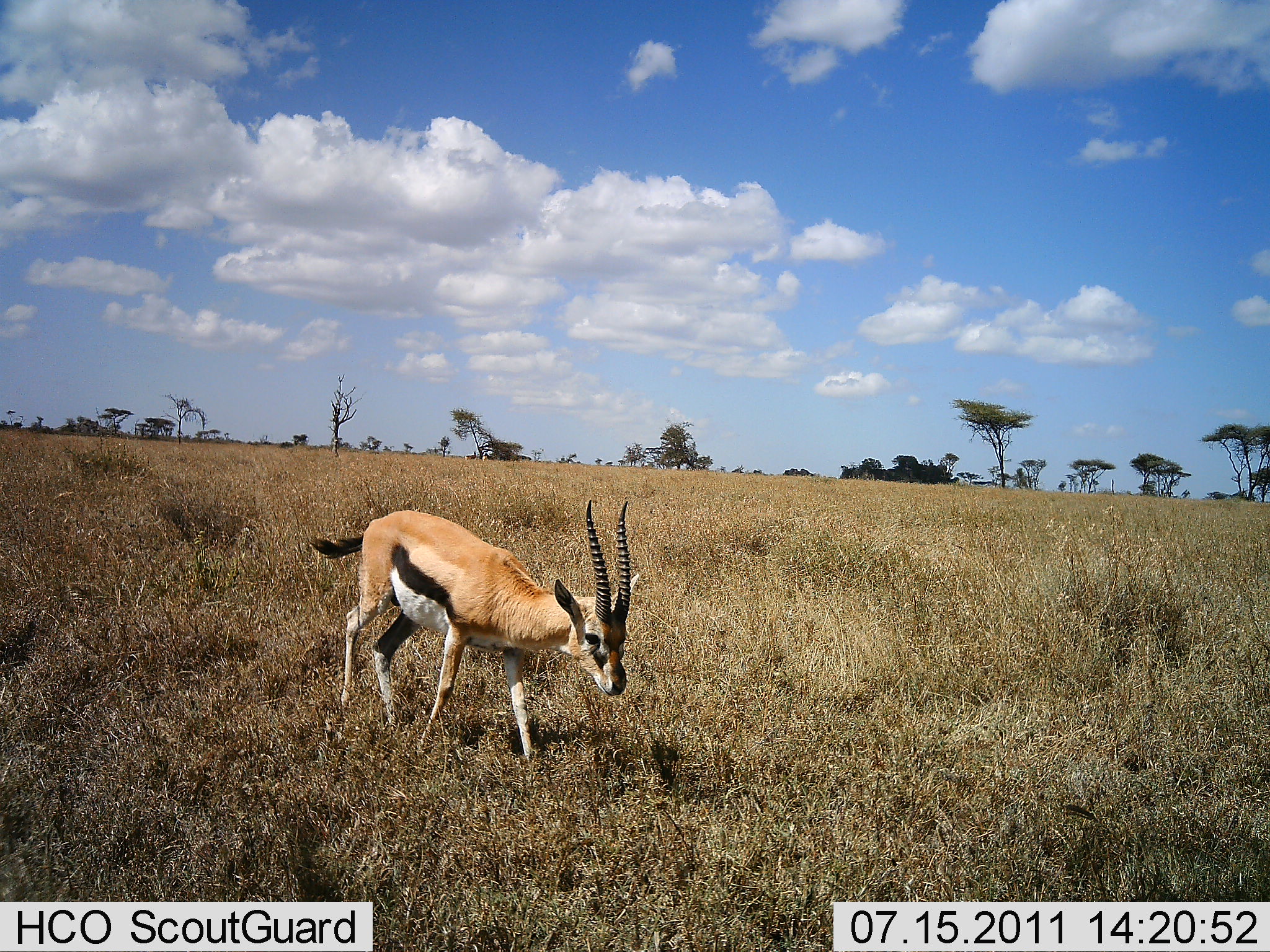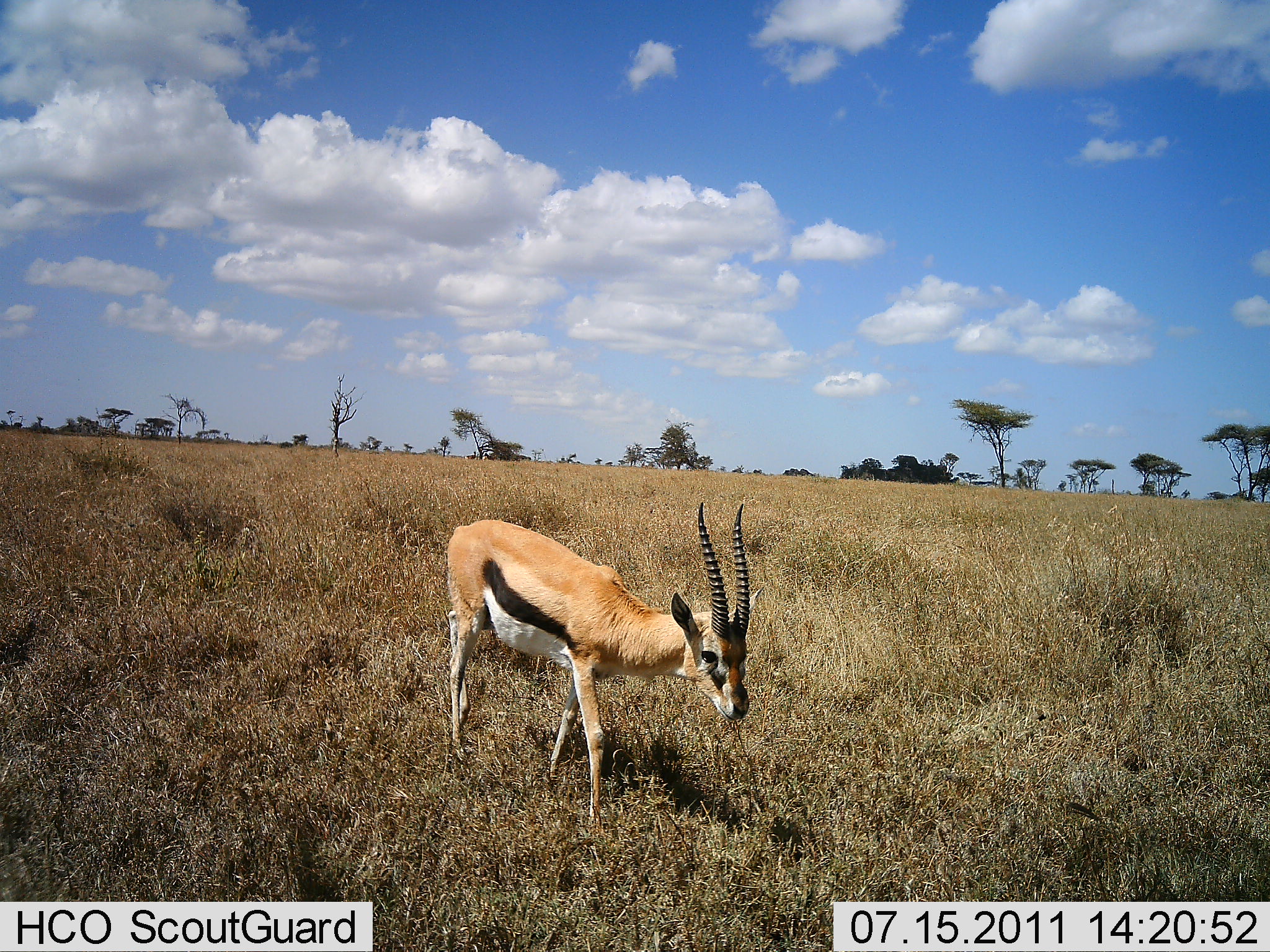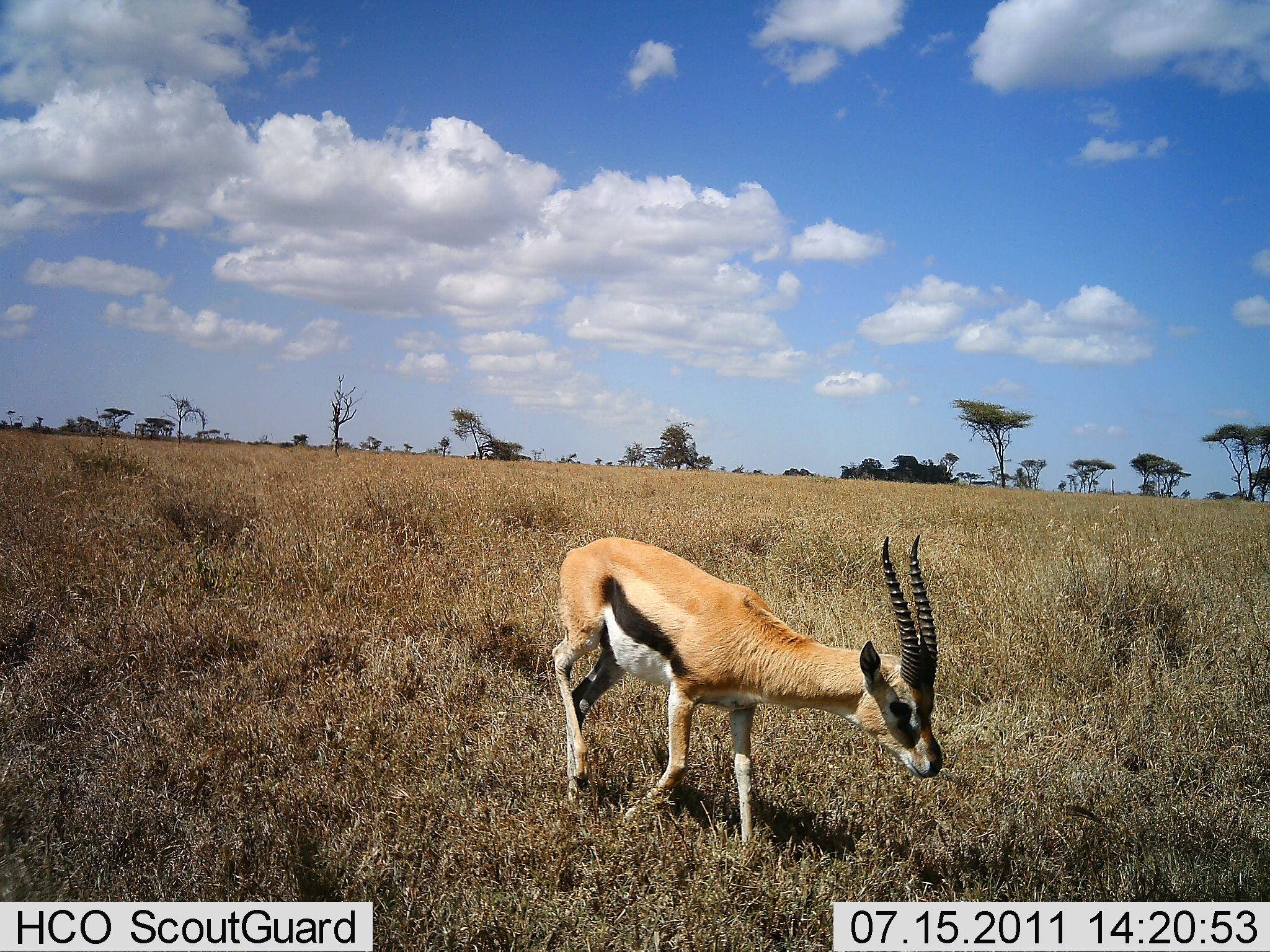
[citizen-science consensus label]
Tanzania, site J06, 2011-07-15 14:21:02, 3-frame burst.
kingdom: Animalia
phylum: Chordata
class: Mammalia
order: Artiodactyla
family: Bovidae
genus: Eudorcas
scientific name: Eudorcas thomsonii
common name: thomson's gazelle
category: gazellethomsons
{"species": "gazellethomsons (thomson's gazelle) (Eudorcas thomsonii)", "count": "1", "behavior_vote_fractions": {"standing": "10%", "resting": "0%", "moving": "100%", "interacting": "0%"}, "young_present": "0%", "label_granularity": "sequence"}